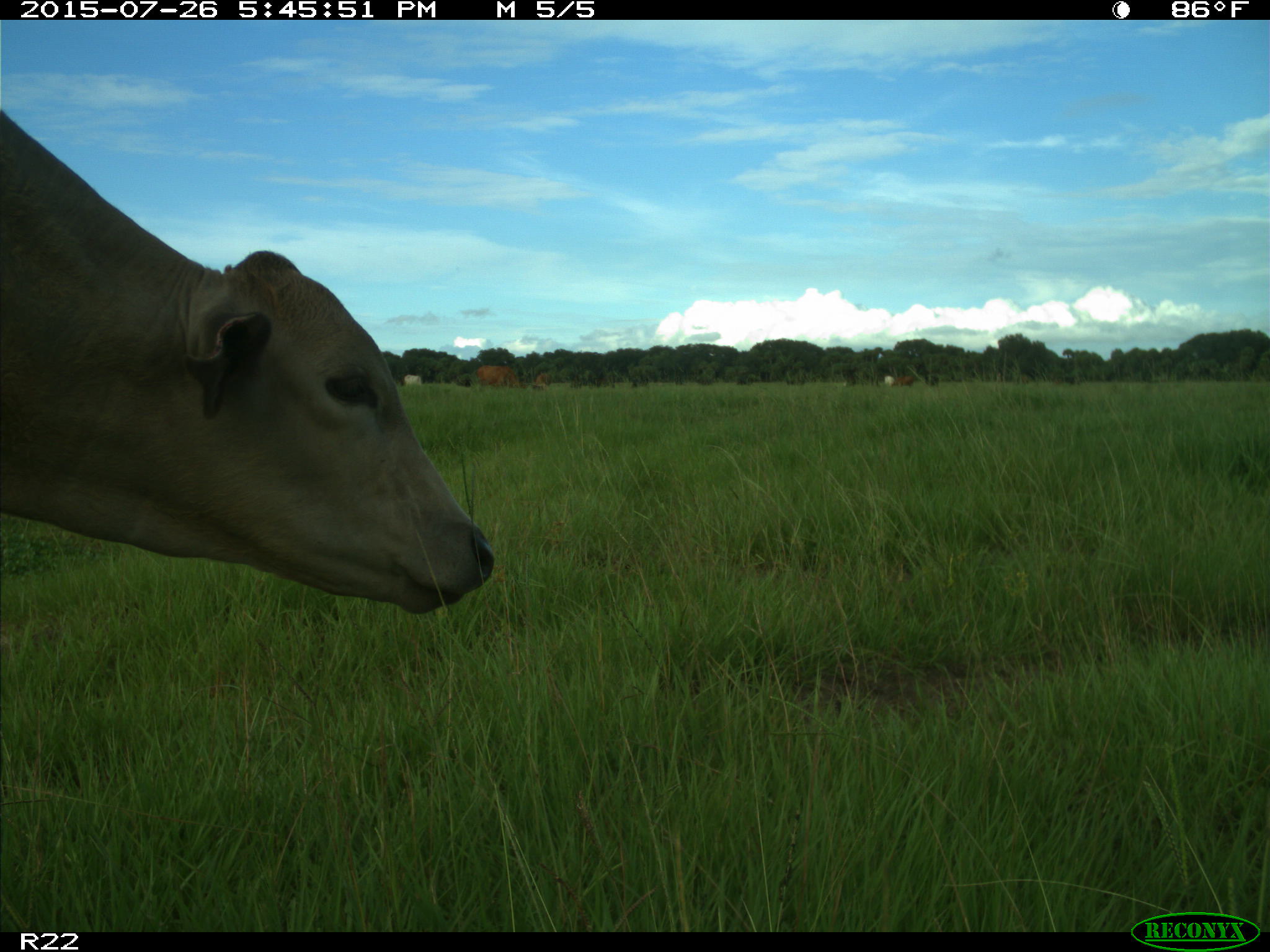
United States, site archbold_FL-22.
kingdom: Animalia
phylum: Chordata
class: Mammalia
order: Artiodactyla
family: Bovidae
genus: Bos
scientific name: Bos taurus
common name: domestic cow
Bos taurus (domestic cow).